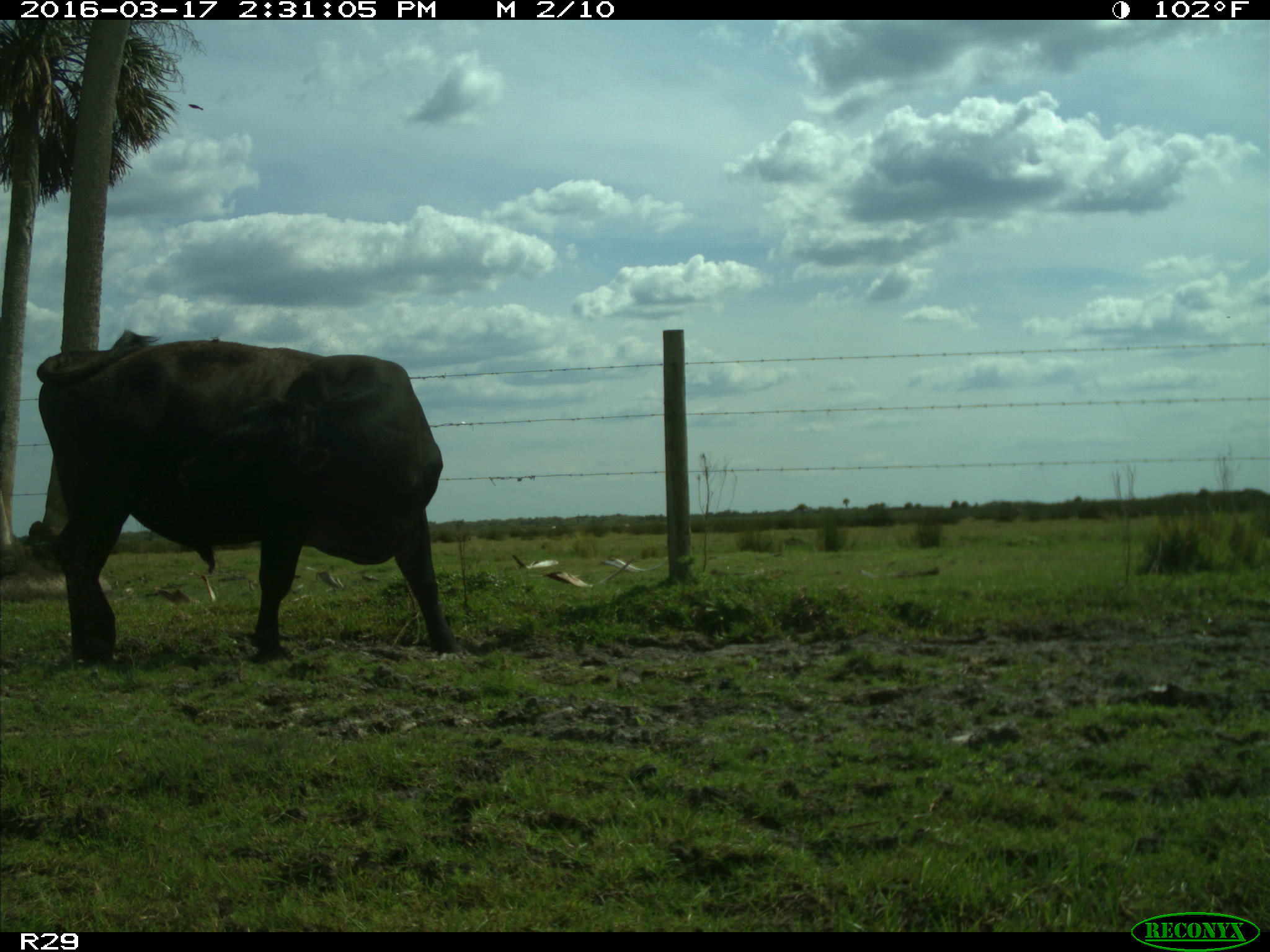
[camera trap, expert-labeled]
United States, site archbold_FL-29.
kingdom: Animalia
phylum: Chordata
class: Mammalia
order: Artiodactyla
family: Bovidae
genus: Bos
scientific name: Bos taurus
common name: domestic cow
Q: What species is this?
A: Bos taurus (domestic cow).